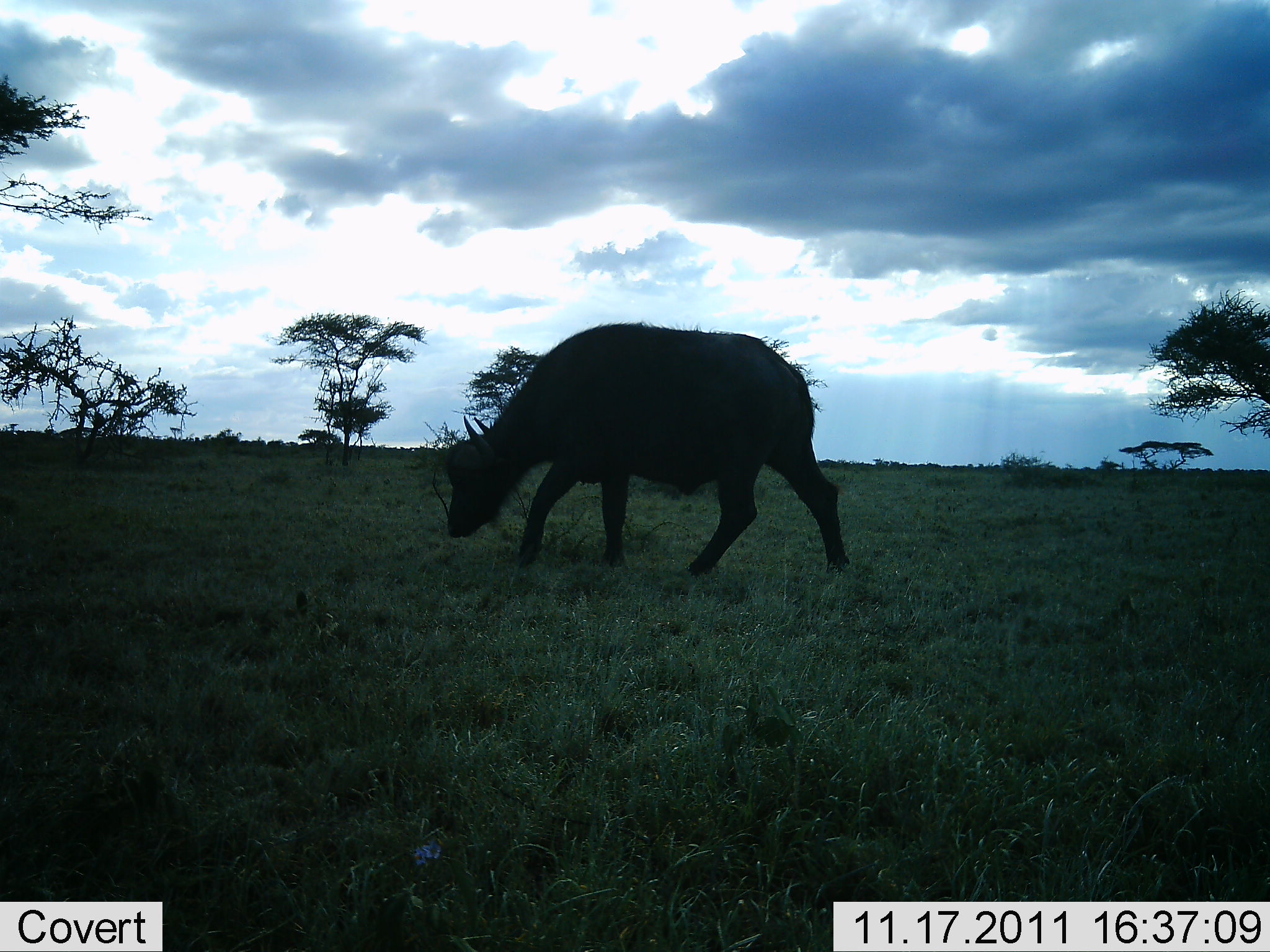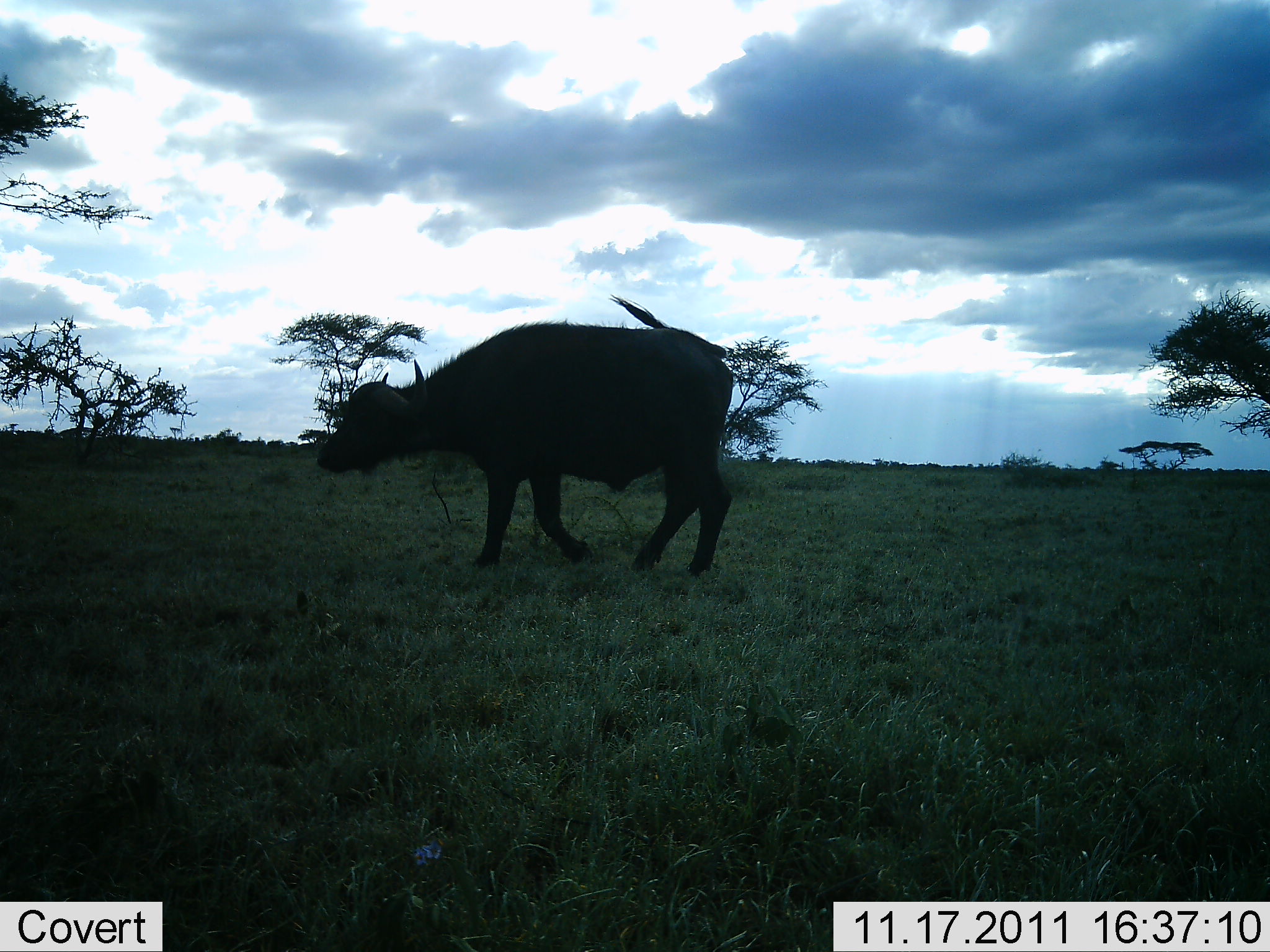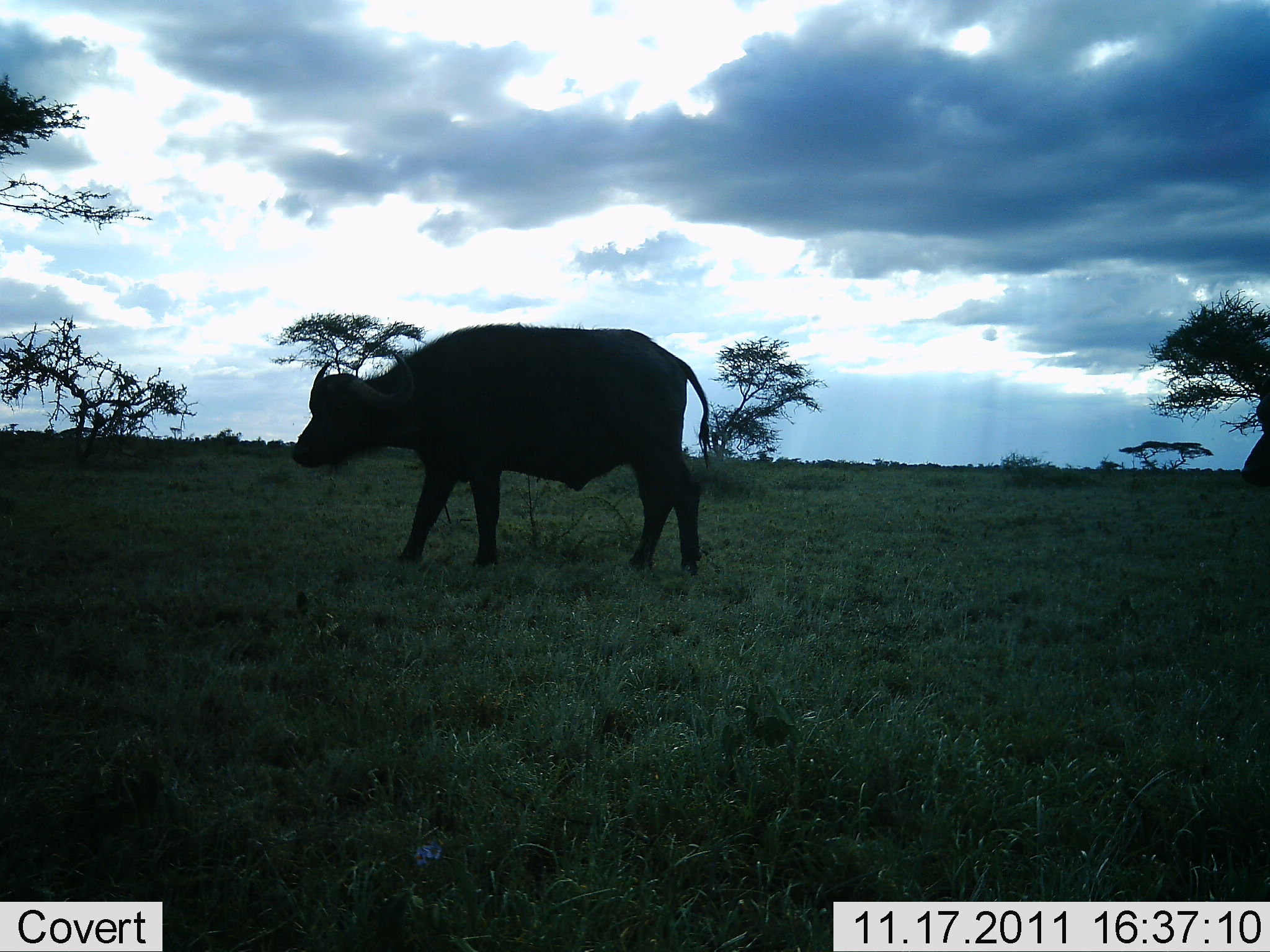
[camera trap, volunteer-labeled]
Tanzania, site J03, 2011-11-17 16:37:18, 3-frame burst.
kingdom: Animalia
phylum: Chordata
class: Mammalia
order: Artiodactyla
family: Bovidae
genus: Syncerus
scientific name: Syncerus caffer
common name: cape buffalo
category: buffalo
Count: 1.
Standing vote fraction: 0%.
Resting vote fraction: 0%.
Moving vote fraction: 100%.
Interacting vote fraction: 0%.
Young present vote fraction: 0%.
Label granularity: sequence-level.